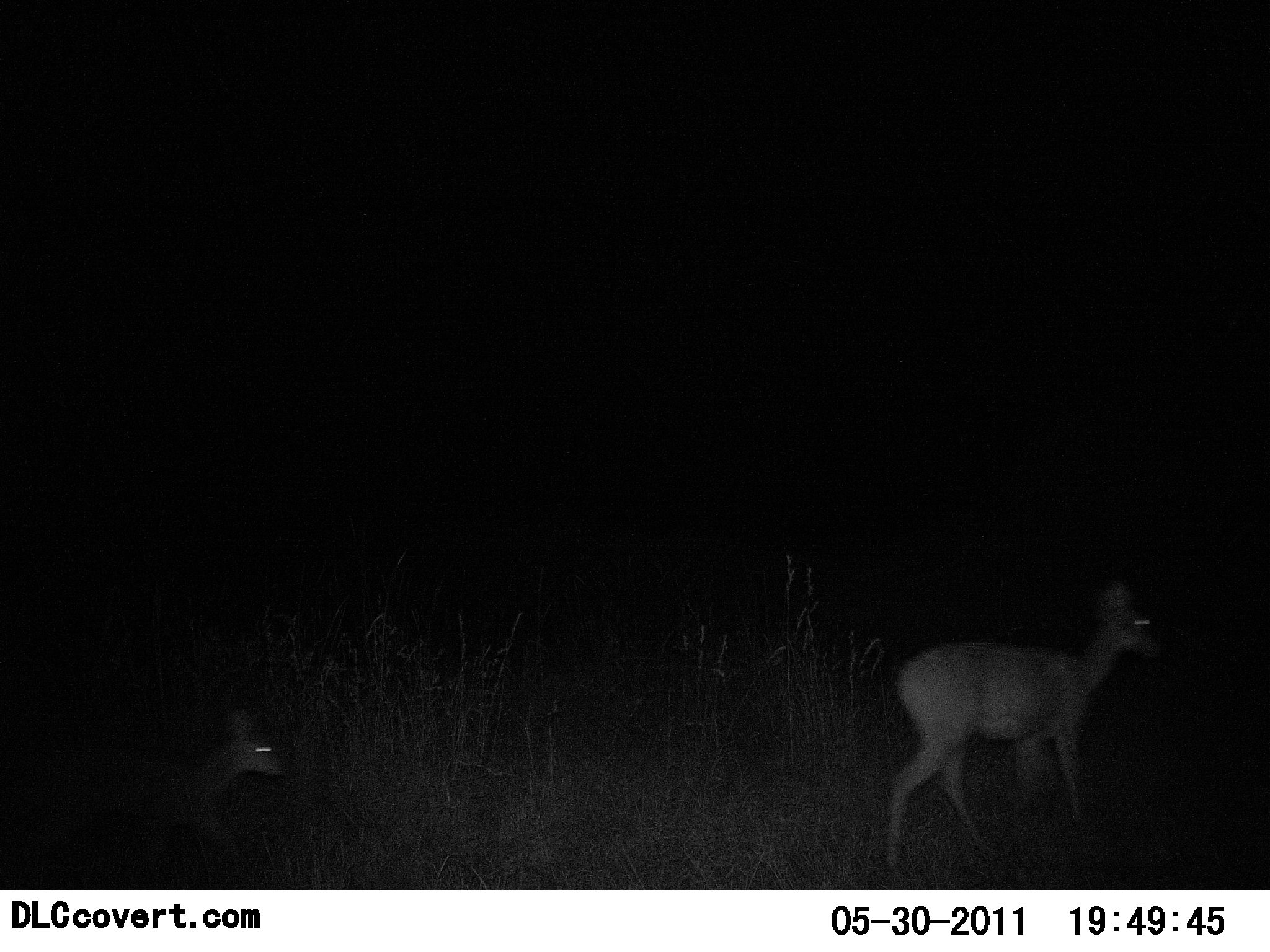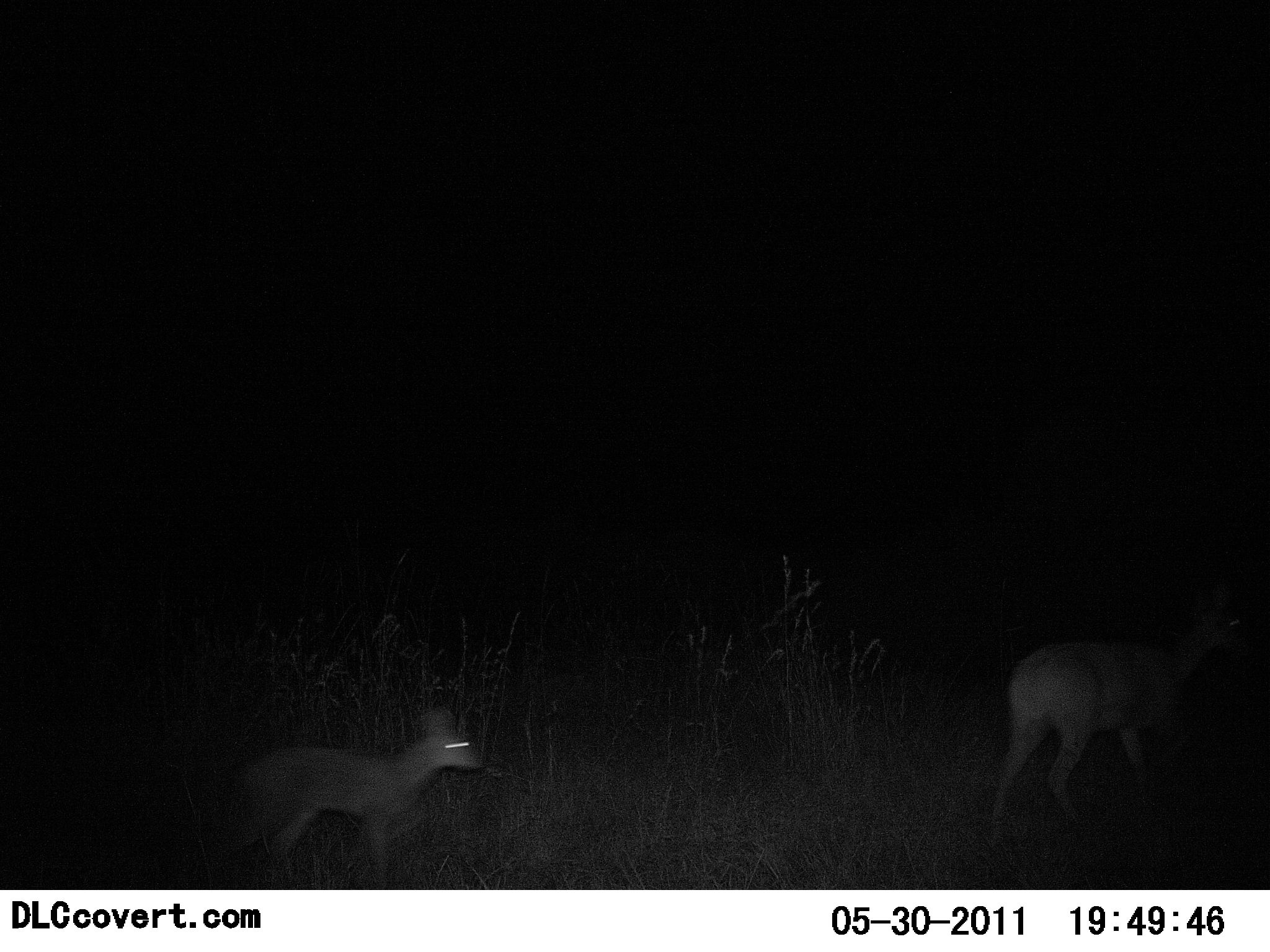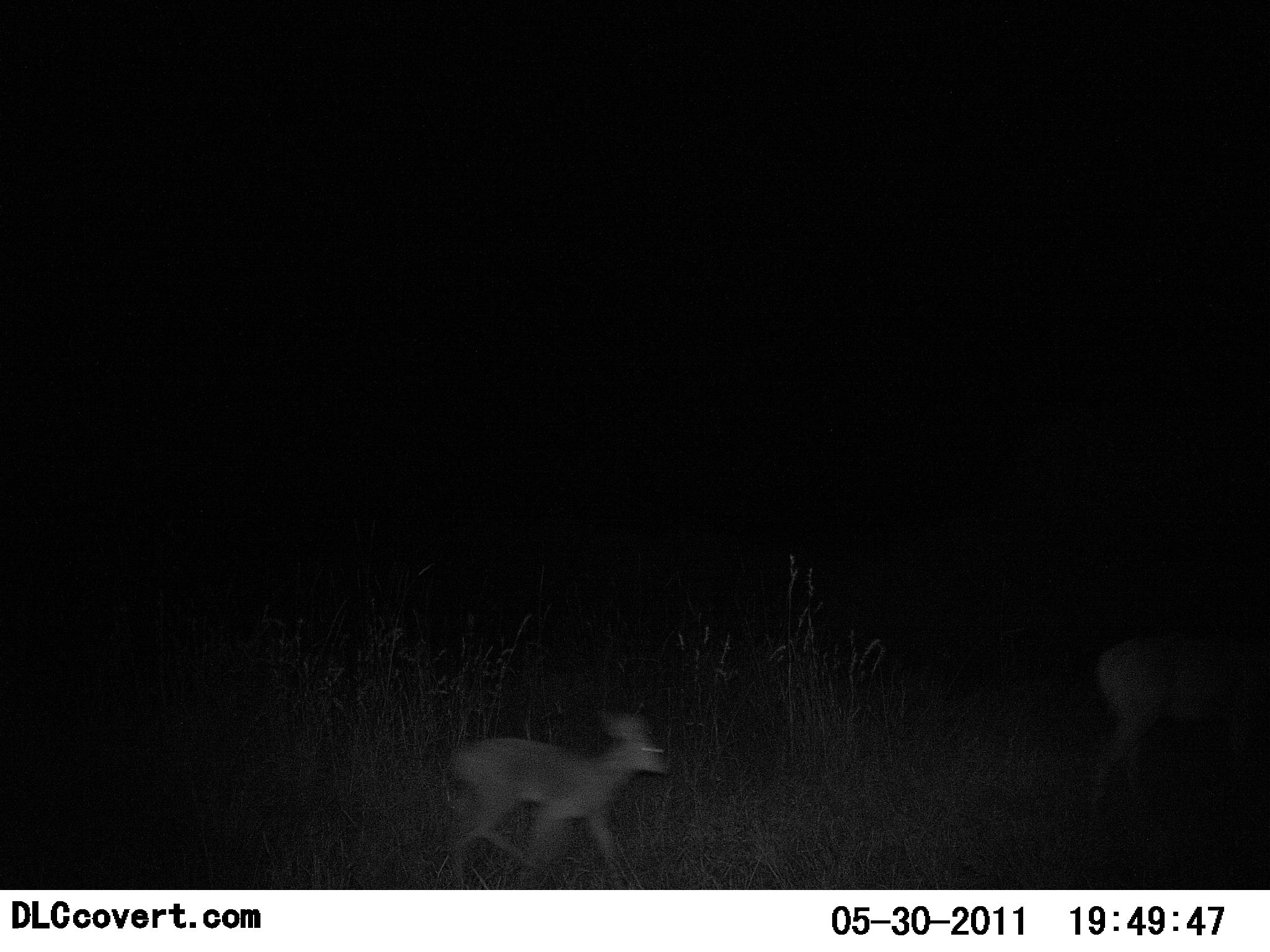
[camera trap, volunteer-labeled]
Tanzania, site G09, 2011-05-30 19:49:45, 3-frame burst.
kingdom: Animalia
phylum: Chordata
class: Mammalia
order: Artiodactyla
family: Bovidae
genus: Redunca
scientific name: Redunca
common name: reedbuck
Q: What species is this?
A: Reedbuck (Redunca).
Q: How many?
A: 2.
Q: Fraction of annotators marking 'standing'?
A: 7%.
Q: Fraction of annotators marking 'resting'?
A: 0%.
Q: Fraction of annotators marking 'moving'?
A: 100%.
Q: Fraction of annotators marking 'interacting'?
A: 0%.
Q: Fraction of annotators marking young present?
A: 86%.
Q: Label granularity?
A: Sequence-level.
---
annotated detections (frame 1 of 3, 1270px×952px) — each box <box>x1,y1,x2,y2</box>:
animal: <box>881,578,1169,879</box>; <box>0,709,284,890</box>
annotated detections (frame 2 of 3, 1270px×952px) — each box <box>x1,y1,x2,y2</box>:
animal: <box>991,579,1251,854</box>; <box>219,708,486,891</box>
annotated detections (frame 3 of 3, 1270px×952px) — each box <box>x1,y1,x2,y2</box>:
animal: <box>1082,631,1270,856</box>; <box>443,713,675,891</box>